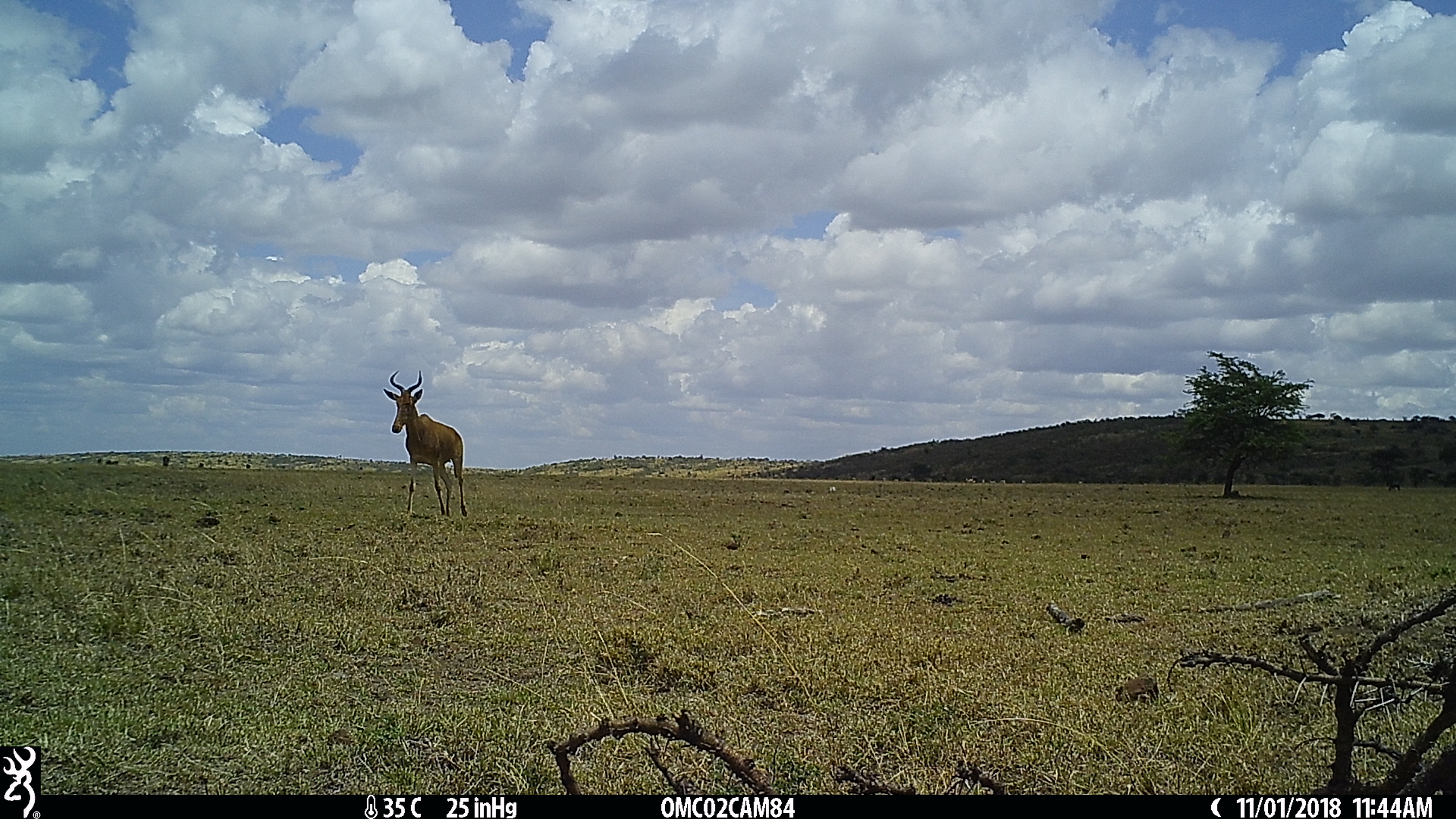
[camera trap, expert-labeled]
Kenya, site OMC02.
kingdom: Animalia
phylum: Chordata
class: Mammalia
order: Artiodactyla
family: Bovidae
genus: Alcelaphus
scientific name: Alcelaphus buselaphus cokii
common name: coke's hartebeest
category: hartebeest cokes